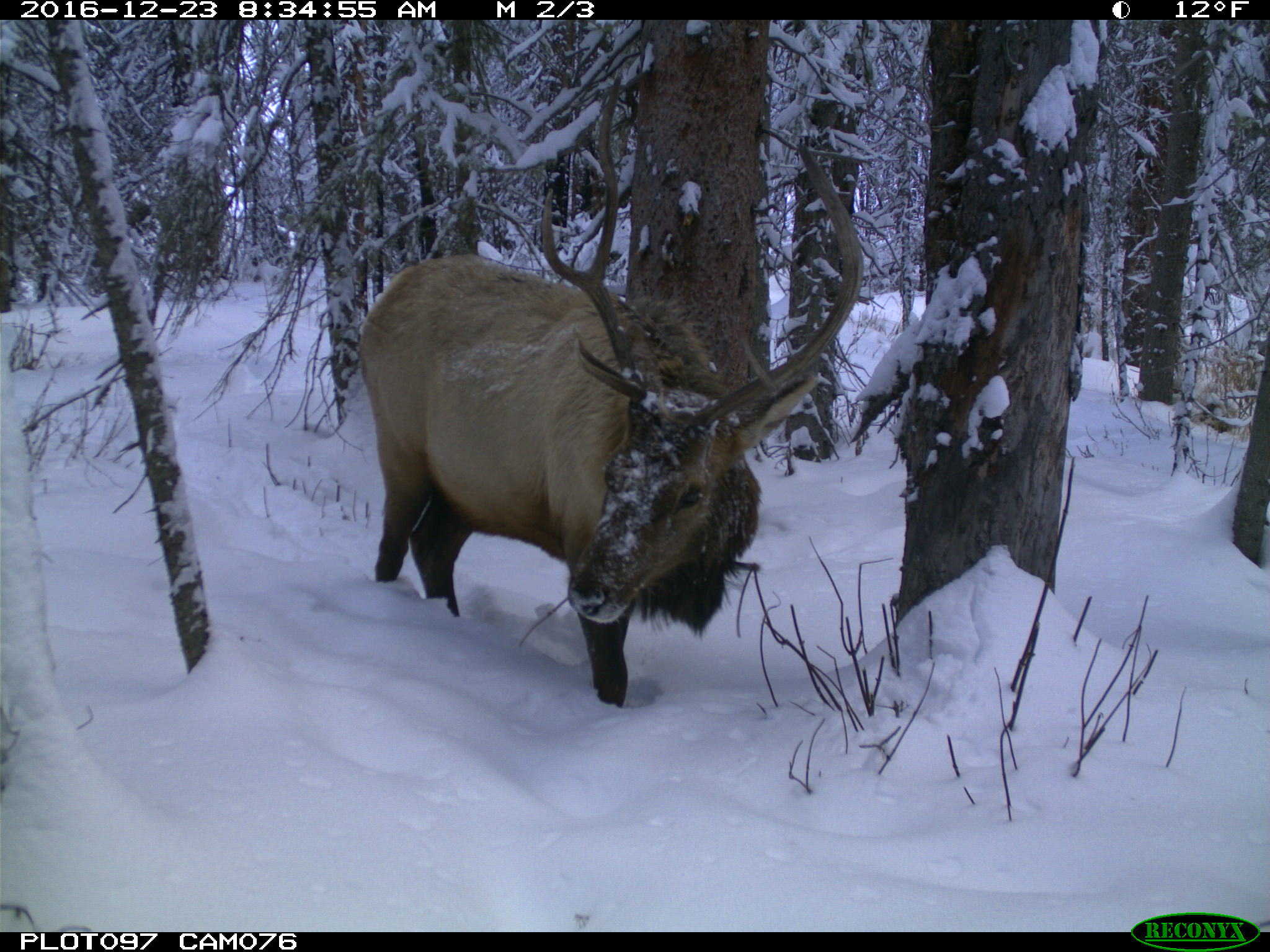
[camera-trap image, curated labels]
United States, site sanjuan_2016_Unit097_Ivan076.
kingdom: Animalia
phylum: Chordata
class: Mammalia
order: Artiodactyla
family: Cervidae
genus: Cervus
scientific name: Cervus elaphus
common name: red deer